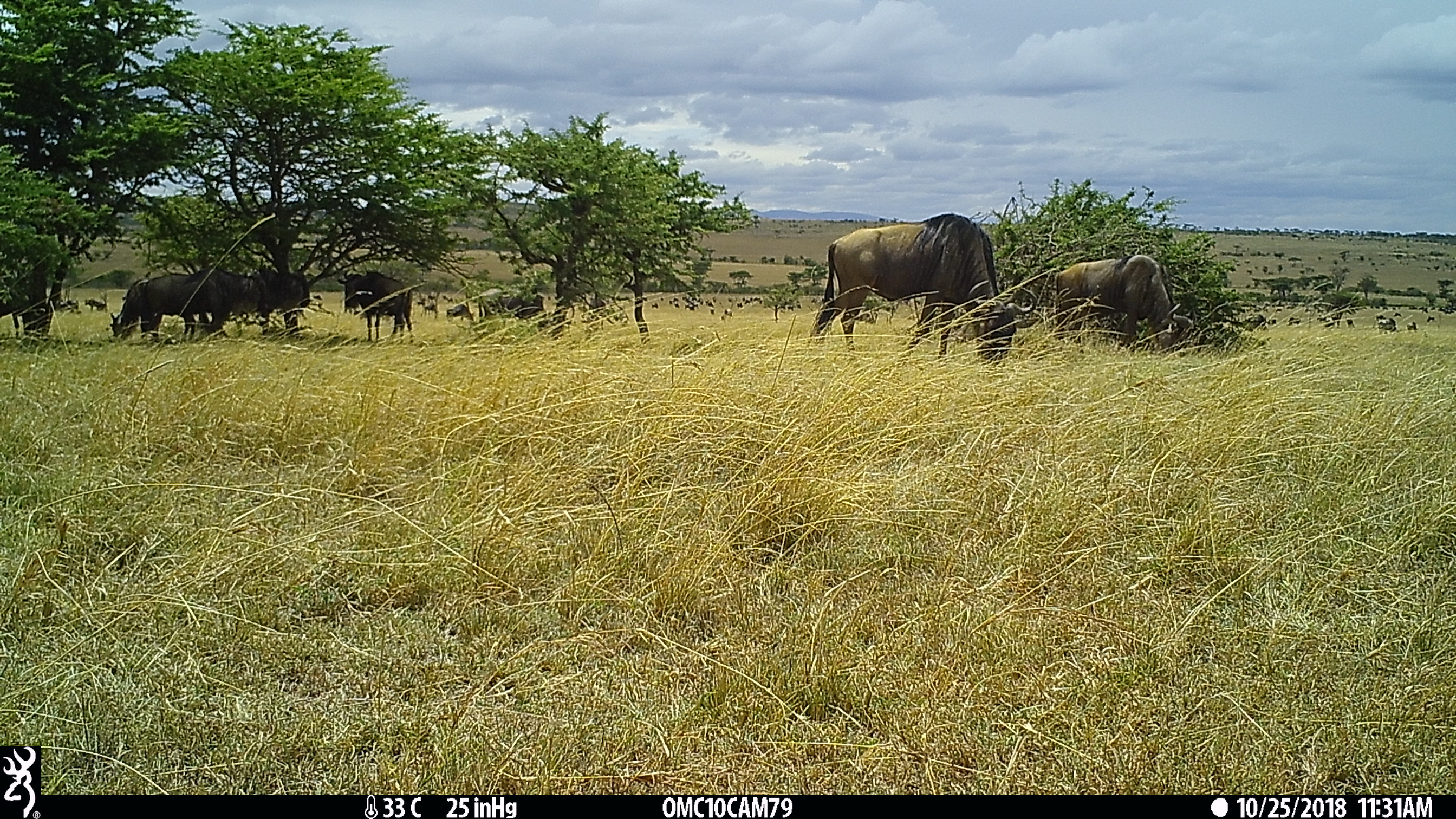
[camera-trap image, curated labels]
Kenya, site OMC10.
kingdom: Animalia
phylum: Chordata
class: Mammalia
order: Artiodactyla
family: Bovidae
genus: Connochaetes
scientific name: Connochaetes taurinus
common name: blue wildebeest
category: wildebeest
Wildebeest (blue wildebeest) (Connochaetes taurinus).